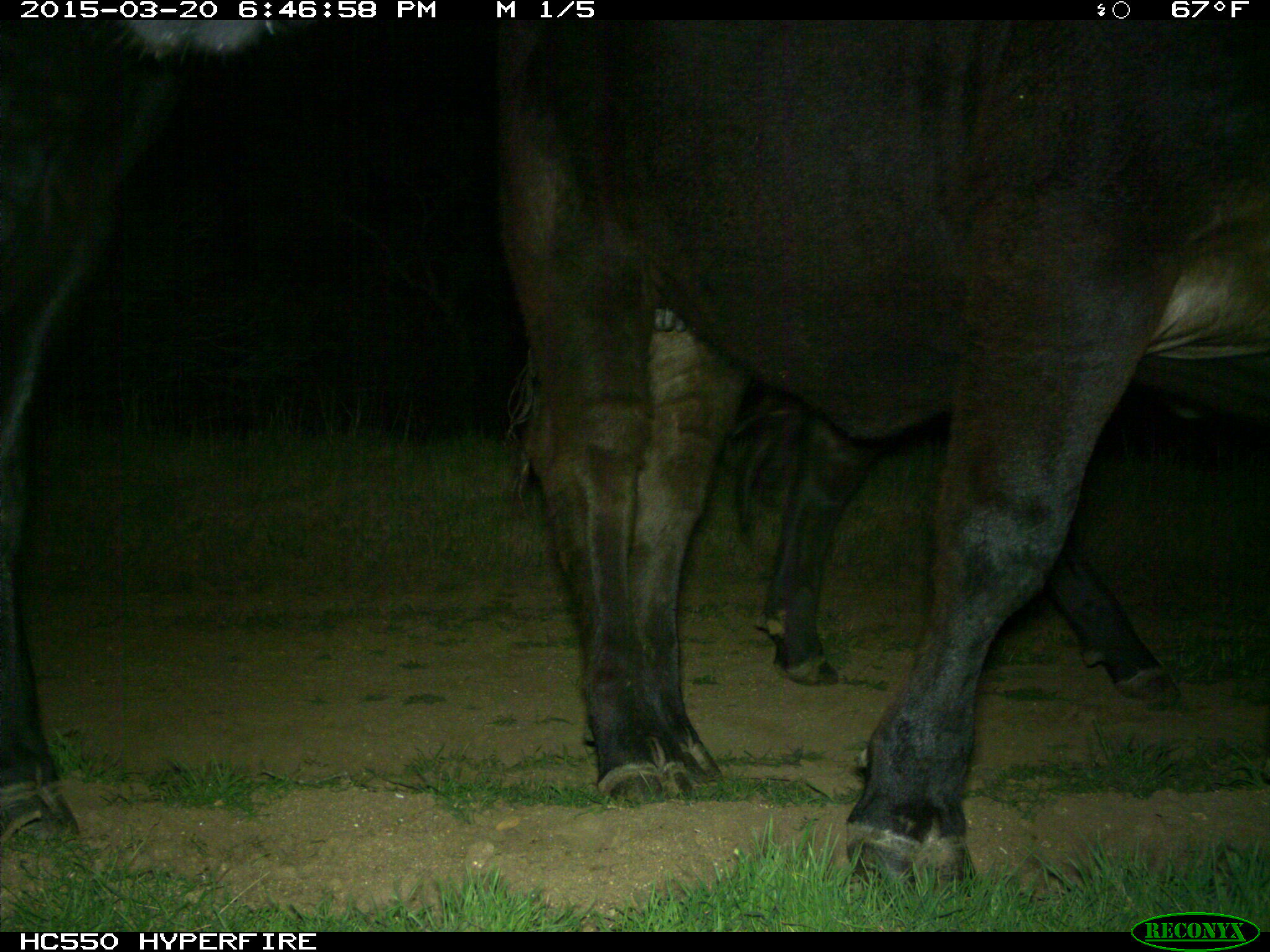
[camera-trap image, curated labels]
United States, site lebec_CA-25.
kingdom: Animalia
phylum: Chordata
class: Mammalia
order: Artiodactyla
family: Bovidae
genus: Bos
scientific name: Bos taurus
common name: domestic cow